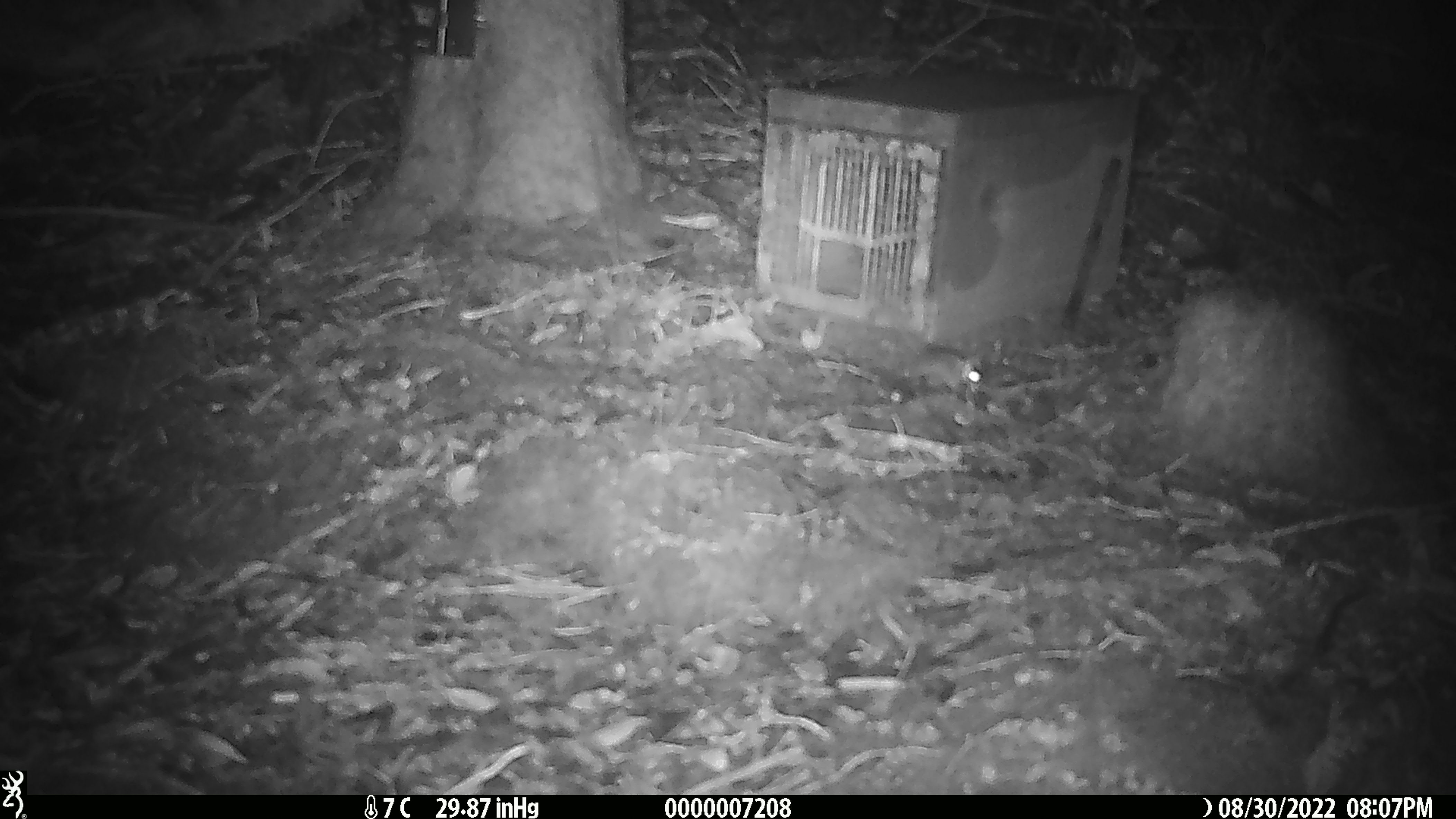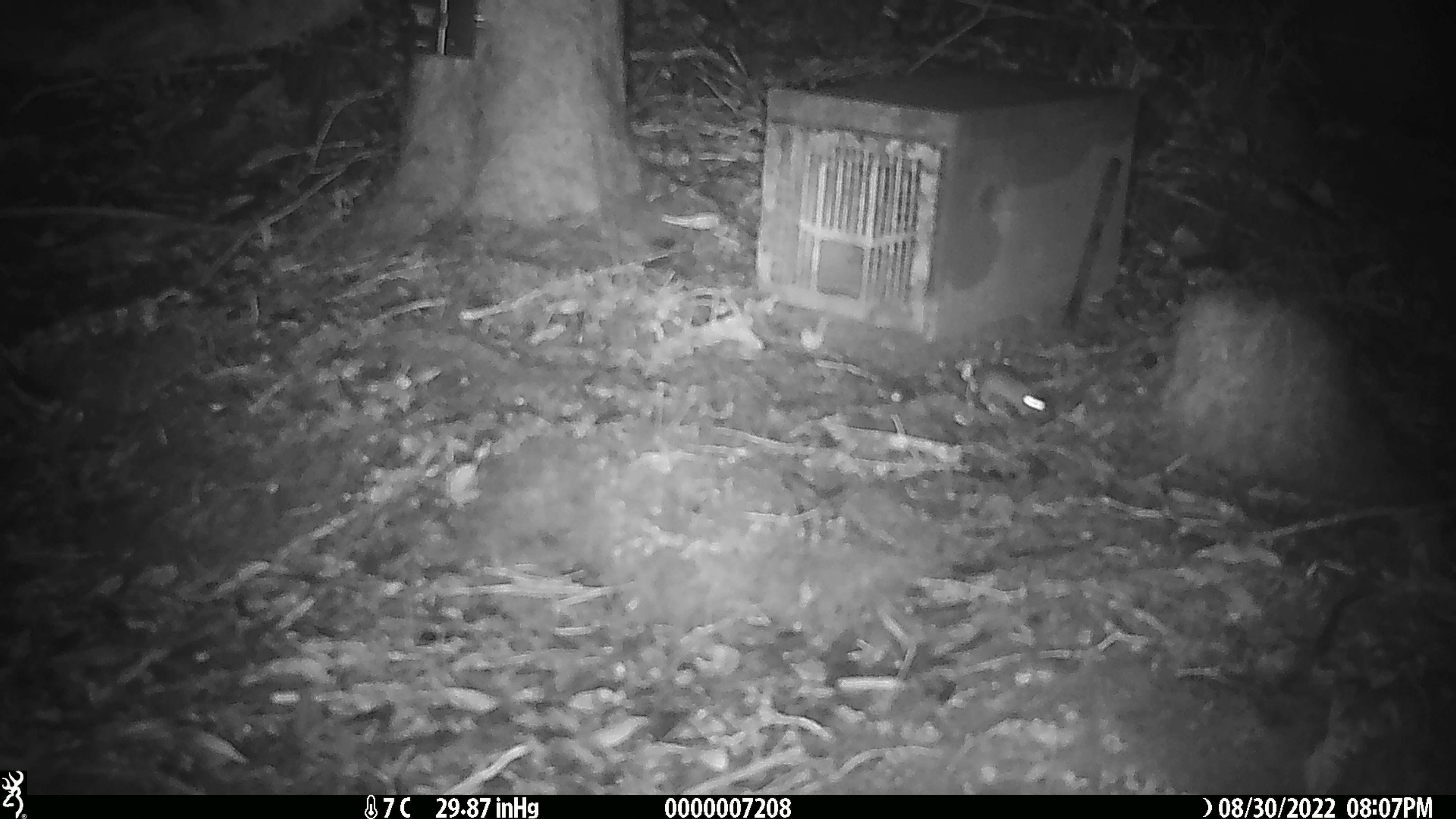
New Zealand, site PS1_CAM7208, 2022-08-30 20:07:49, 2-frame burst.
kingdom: Animalia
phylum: Chordata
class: Mammalia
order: Rodentia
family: Muridae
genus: Mus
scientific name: Mus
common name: mouse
Mouse (Mus).